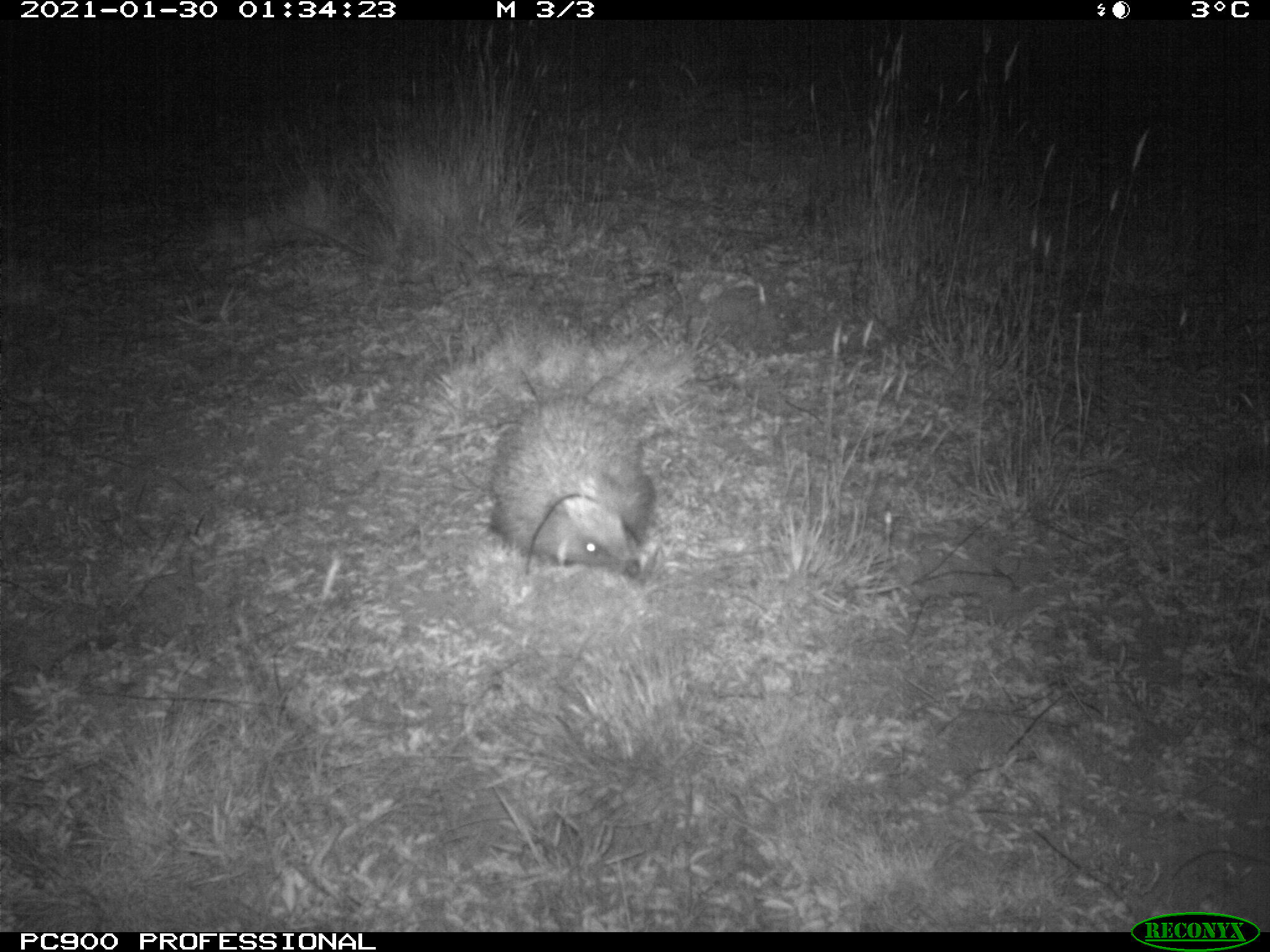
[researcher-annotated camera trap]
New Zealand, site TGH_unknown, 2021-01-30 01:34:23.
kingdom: Animalia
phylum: Chordata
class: Mammalia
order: Eulipotyphla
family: Erinaceidae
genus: Erinaceus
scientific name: Erinaceus europaeus europaeus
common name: european hedgehog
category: hedgehog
Hedgehog (european hedgehog) (Erinaceus europaeus europaeus).